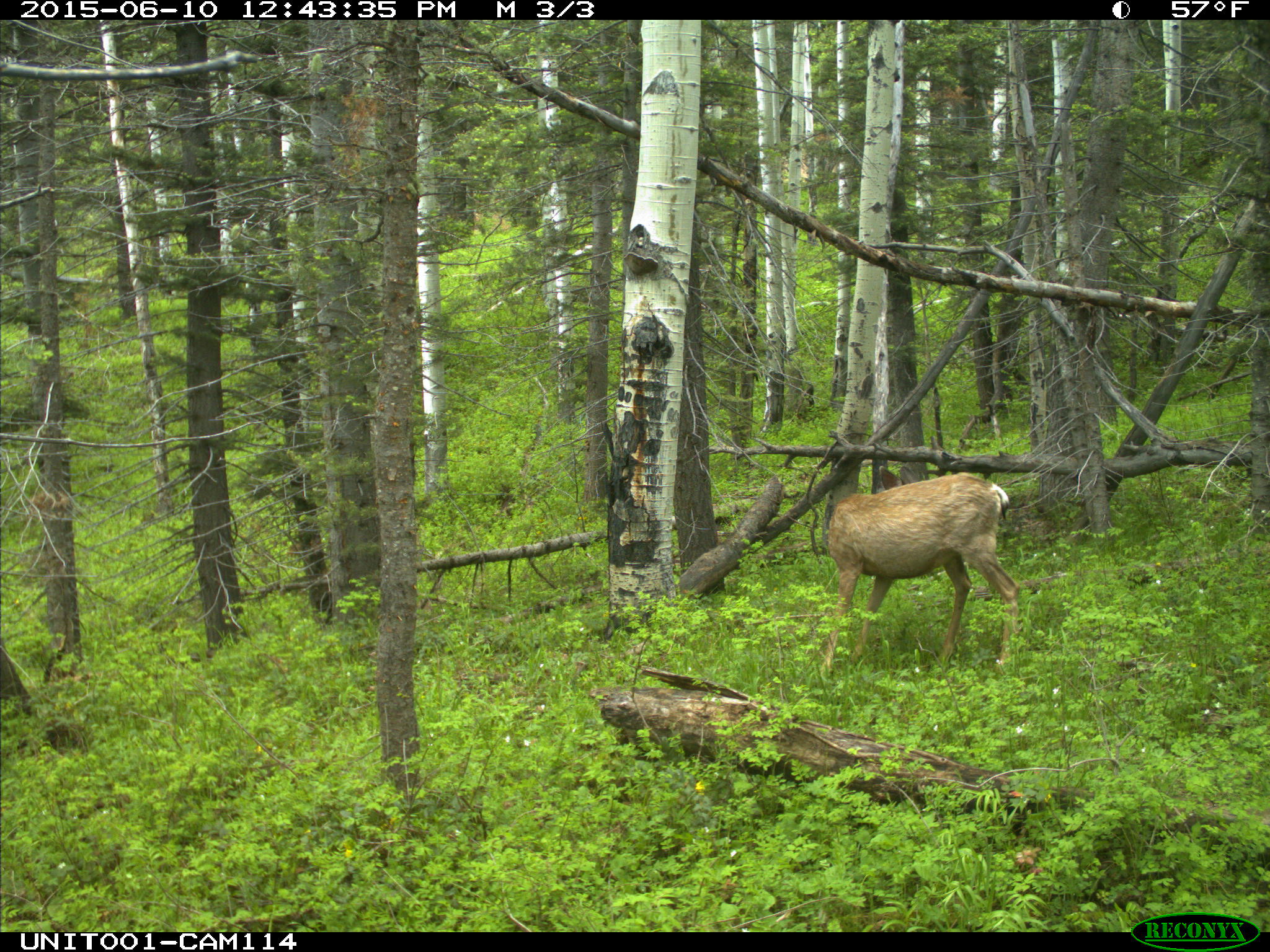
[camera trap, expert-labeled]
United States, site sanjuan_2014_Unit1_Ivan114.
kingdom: Animalia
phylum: Chordata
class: Mammalia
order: Artiodactyla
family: Cervidae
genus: Odocoileus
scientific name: Odocoileus hemionus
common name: mule deer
Odocoileus hemionus (mule deer).